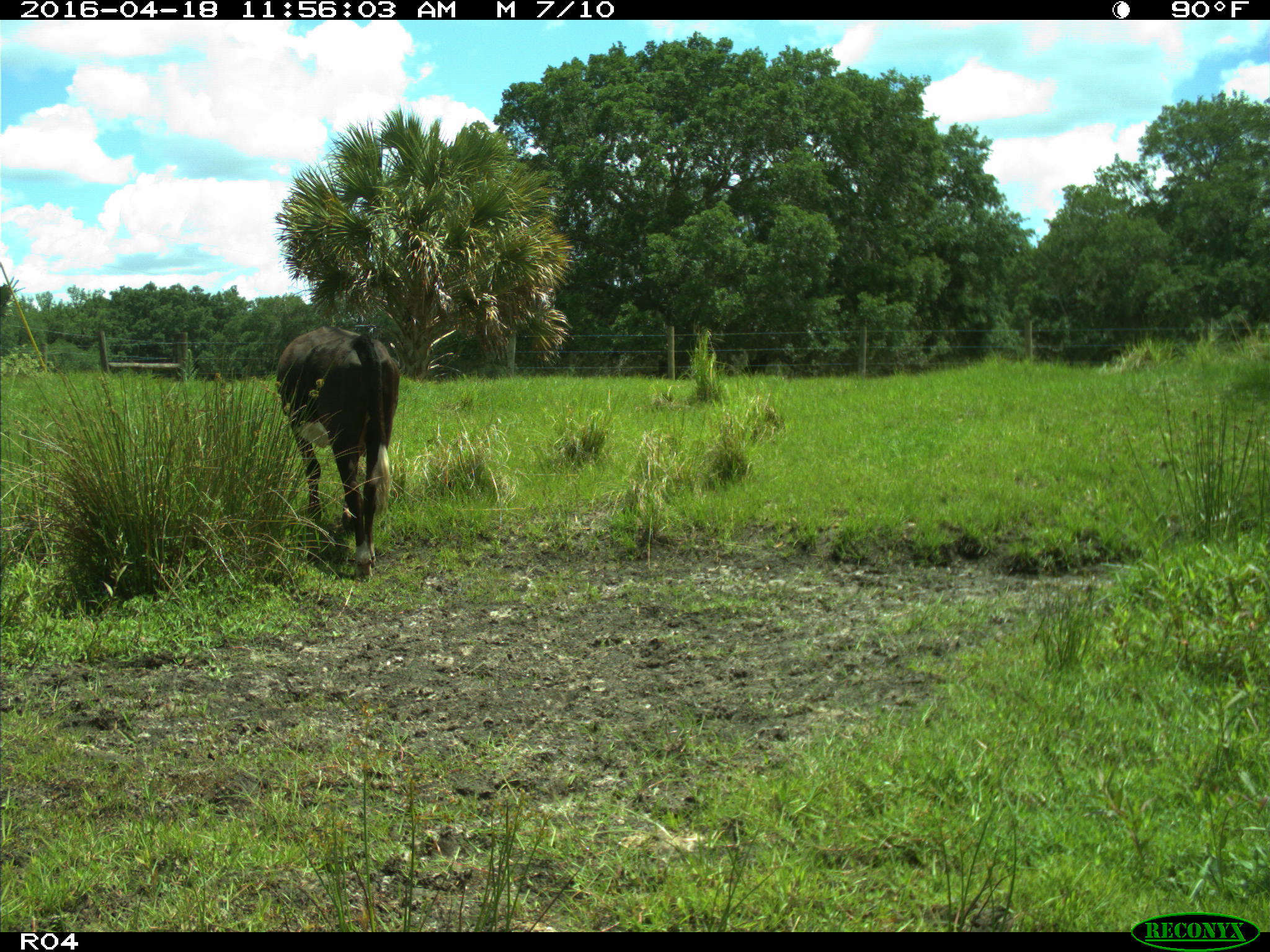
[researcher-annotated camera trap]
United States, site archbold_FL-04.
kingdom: Animalia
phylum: Chordata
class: Mammalia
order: Artiodactyla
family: Bovidae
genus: Bos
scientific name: Bos taurus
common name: domestic cow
Bos taurus (domestic cow).